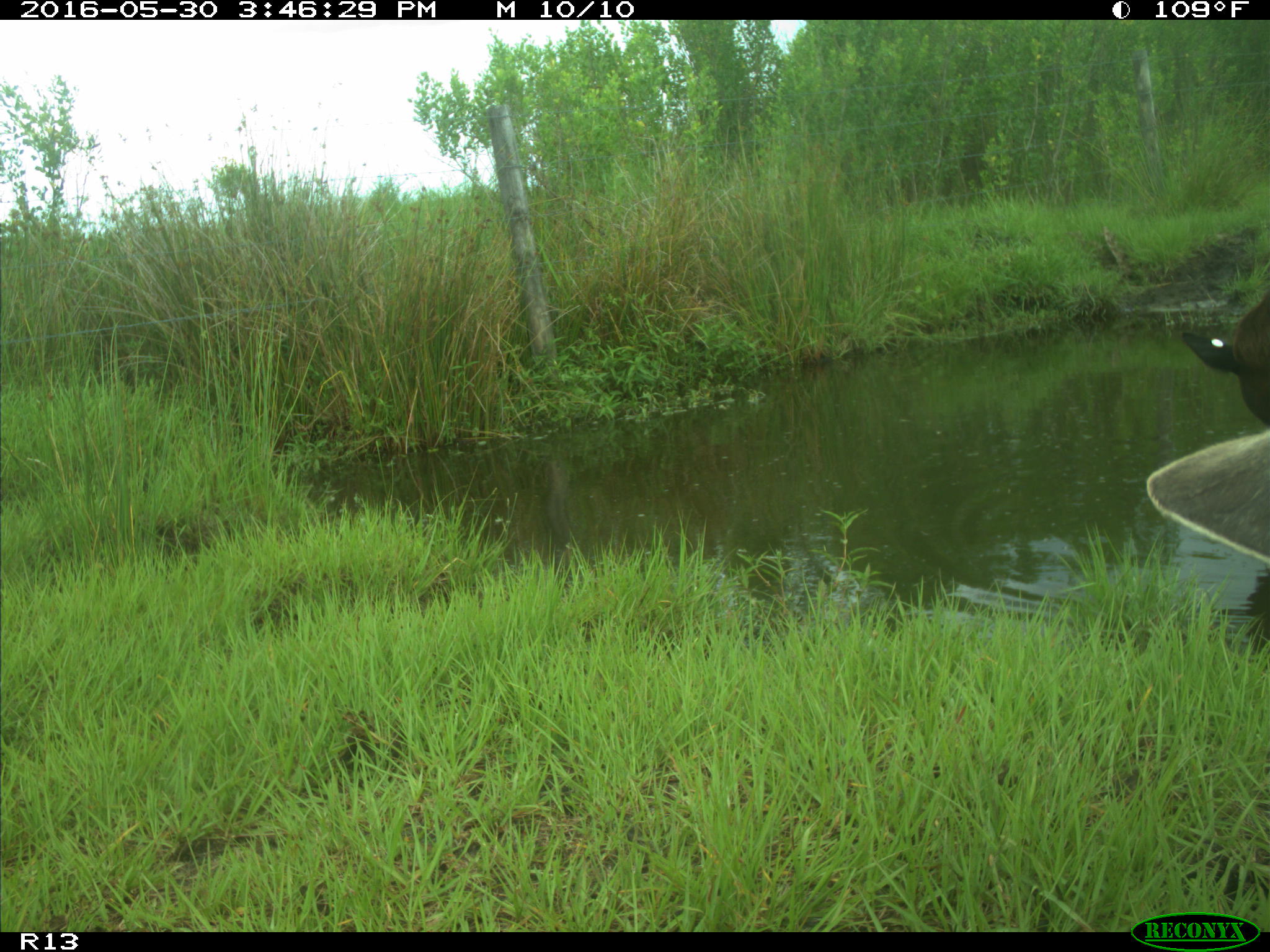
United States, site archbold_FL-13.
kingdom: Animalia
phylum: Chordata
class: Mammalia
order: Artiodactyla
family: Bovidae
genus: Bos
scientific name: Bos taurus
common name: domestic cow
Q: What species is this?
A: Bos taurus (domestic cow).